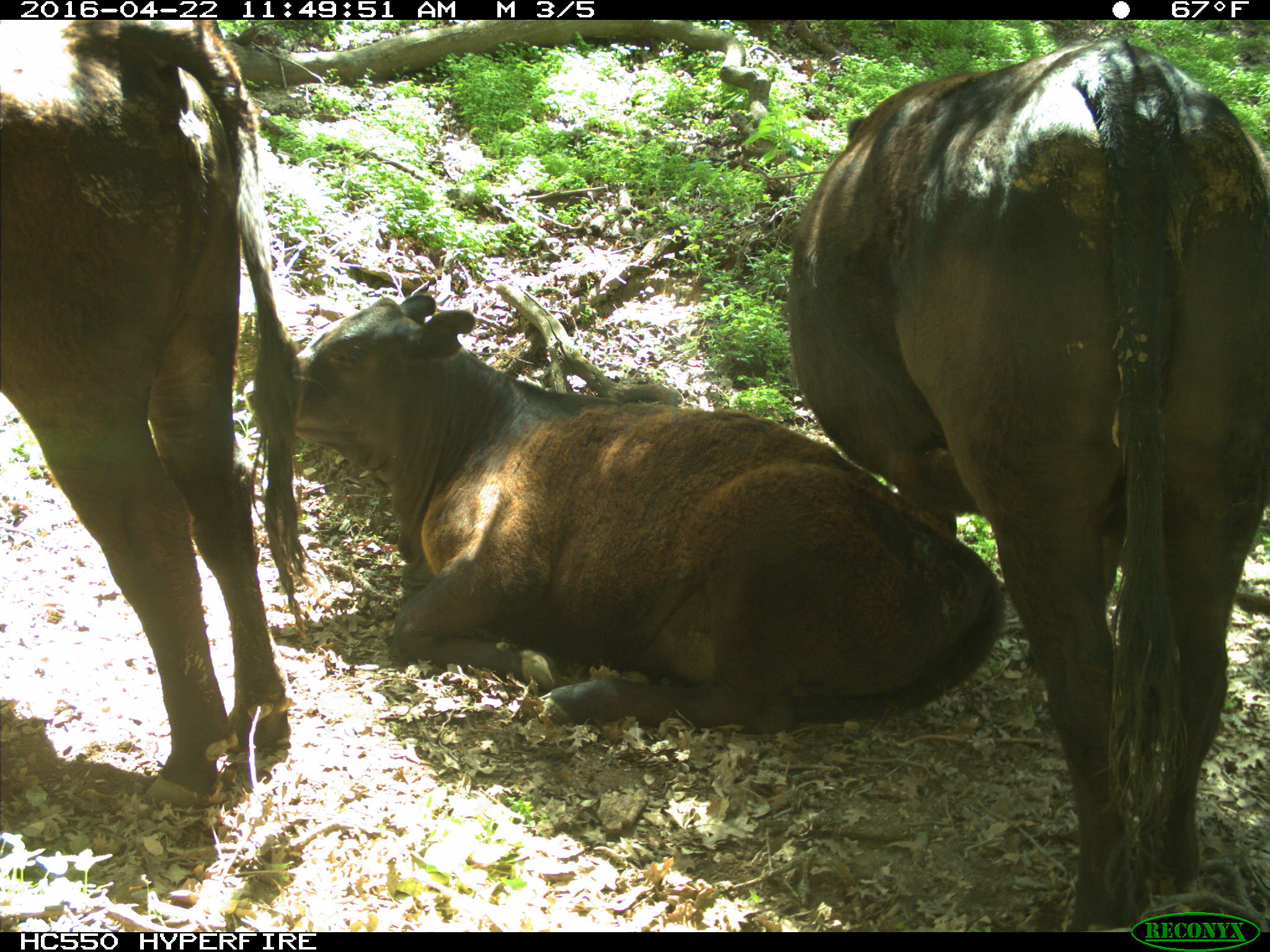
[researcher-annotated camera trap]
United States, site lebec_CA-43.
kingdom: Animalia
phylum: Chordata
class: Mammalia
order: Artiodactyla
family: Bovidae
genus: Bos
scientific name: Bos taurus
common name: domestic cow